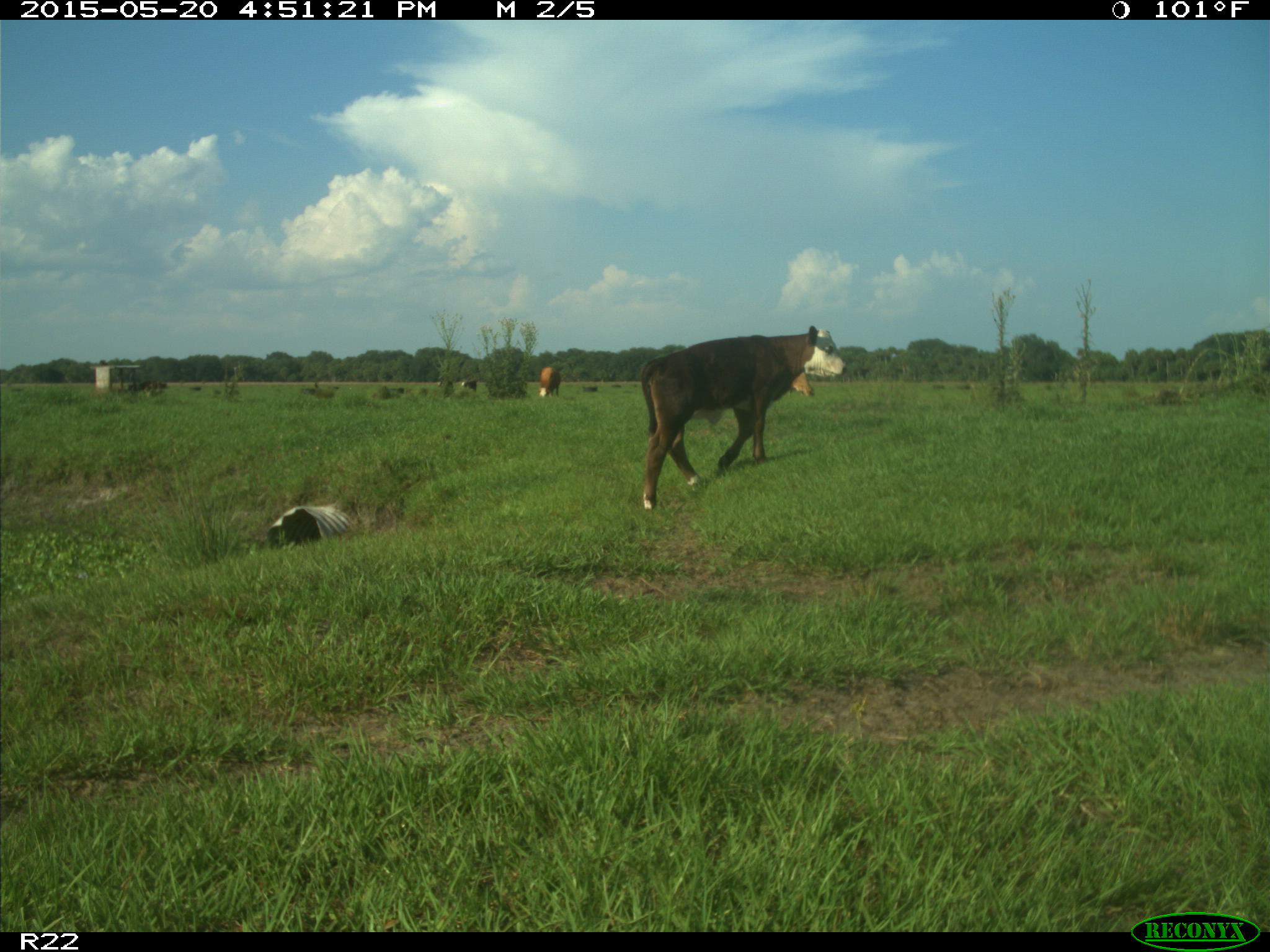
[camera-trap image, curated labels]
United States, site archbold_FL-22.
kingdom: Animalia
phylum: Chordata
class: Mammalia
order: Artiodactyla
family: Bovidae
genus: Bos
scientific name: Bos taurus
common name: domestic cow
Bos taurus (domestic cow).